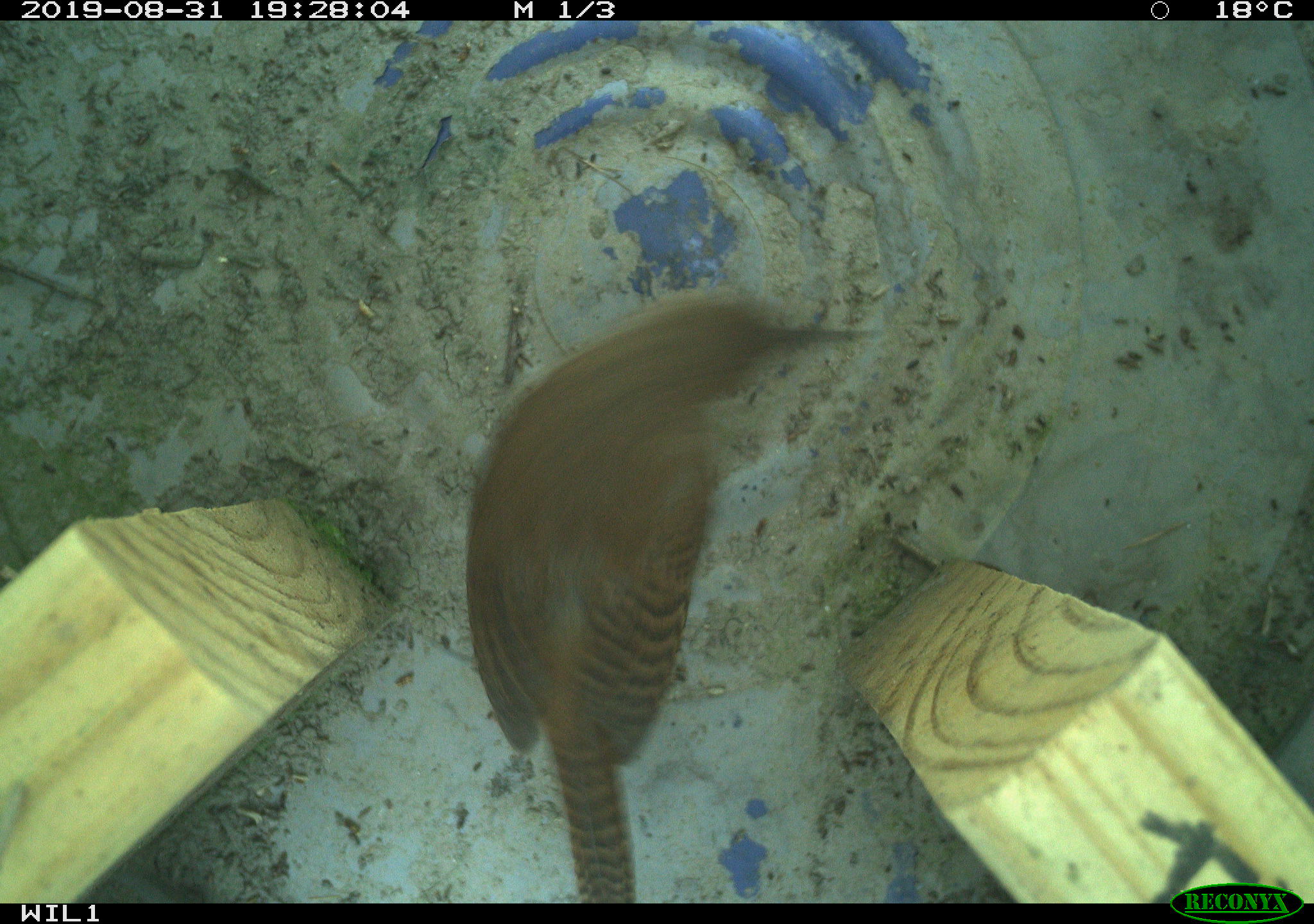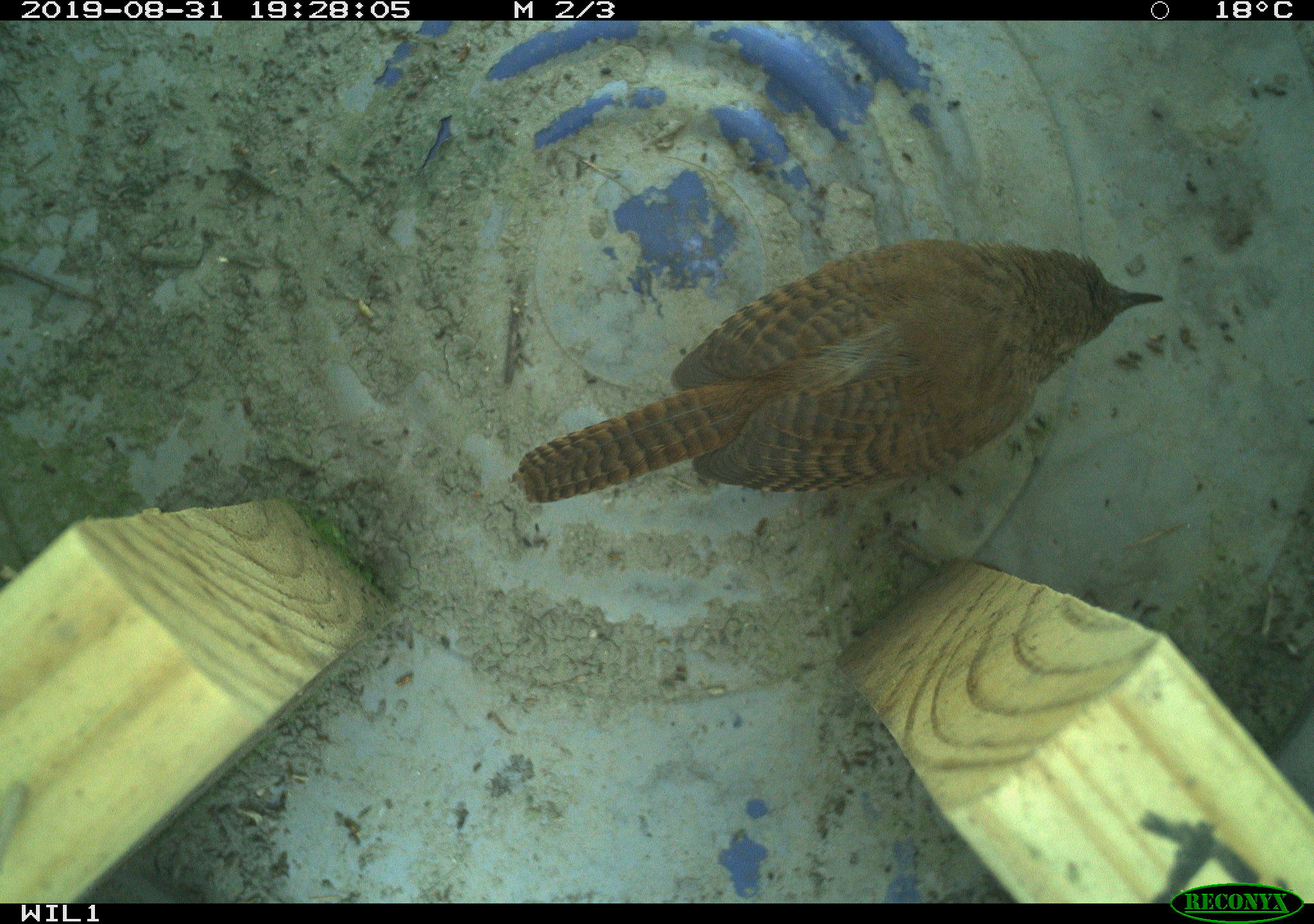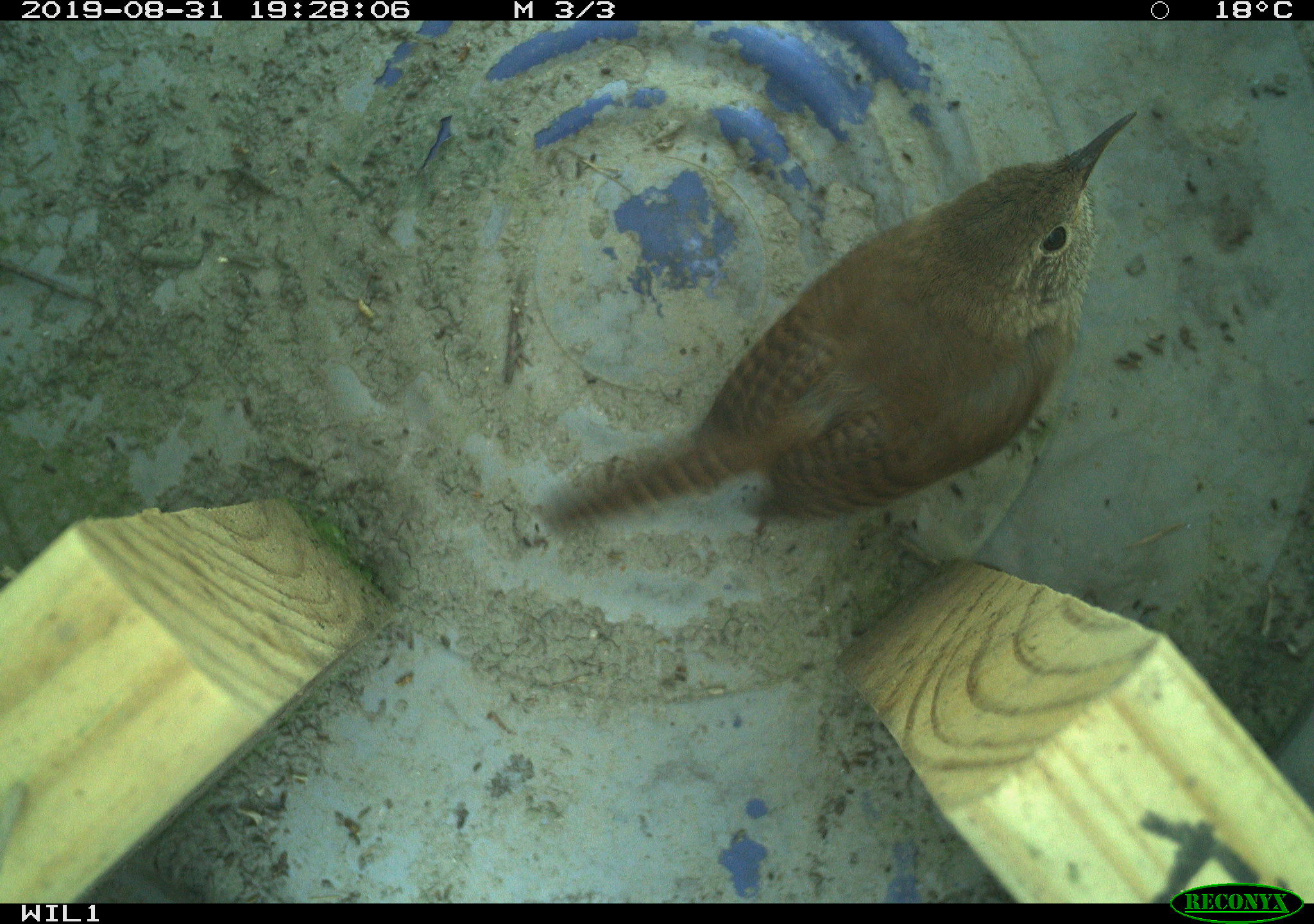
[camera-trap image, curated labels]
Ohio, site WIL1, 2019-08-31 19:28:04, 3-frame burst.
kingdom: Animalia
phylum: Chordata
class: Aves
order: Passeriformes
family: Troglodytidae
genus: Troglodytes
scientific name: Troglodytes aedon aedon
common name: northern house wren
Northern house wren (Troglodytes aedon aedon).